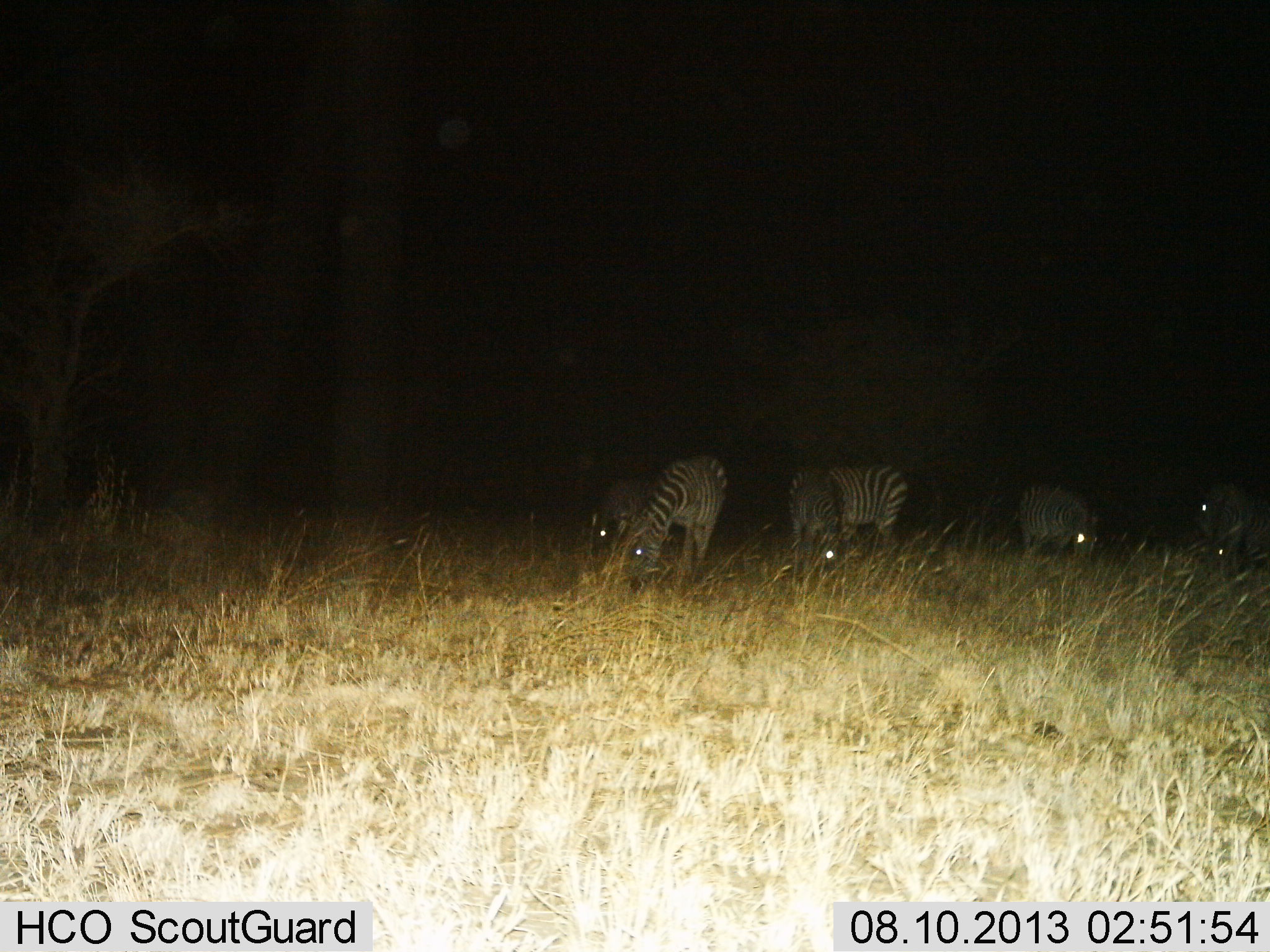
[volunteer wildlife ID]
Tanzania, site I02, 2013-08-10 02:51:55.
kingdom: Animalia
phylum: Chordata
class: Mammalia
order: Perissodactyla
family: Equidae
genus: Equus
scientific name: Equus quagga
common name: plains zebra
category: zebra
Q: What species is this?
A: Zebra (plains zebra) (Equus quagga).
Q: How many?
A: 6.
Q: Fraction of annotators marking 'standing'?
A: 28%.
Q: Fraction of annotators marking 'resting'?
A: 0%.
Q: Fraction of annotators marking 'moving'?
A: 6%.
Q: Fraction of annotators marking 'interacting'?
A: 6%.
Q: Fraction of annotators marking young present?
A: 0%.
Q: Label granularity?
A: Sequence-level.